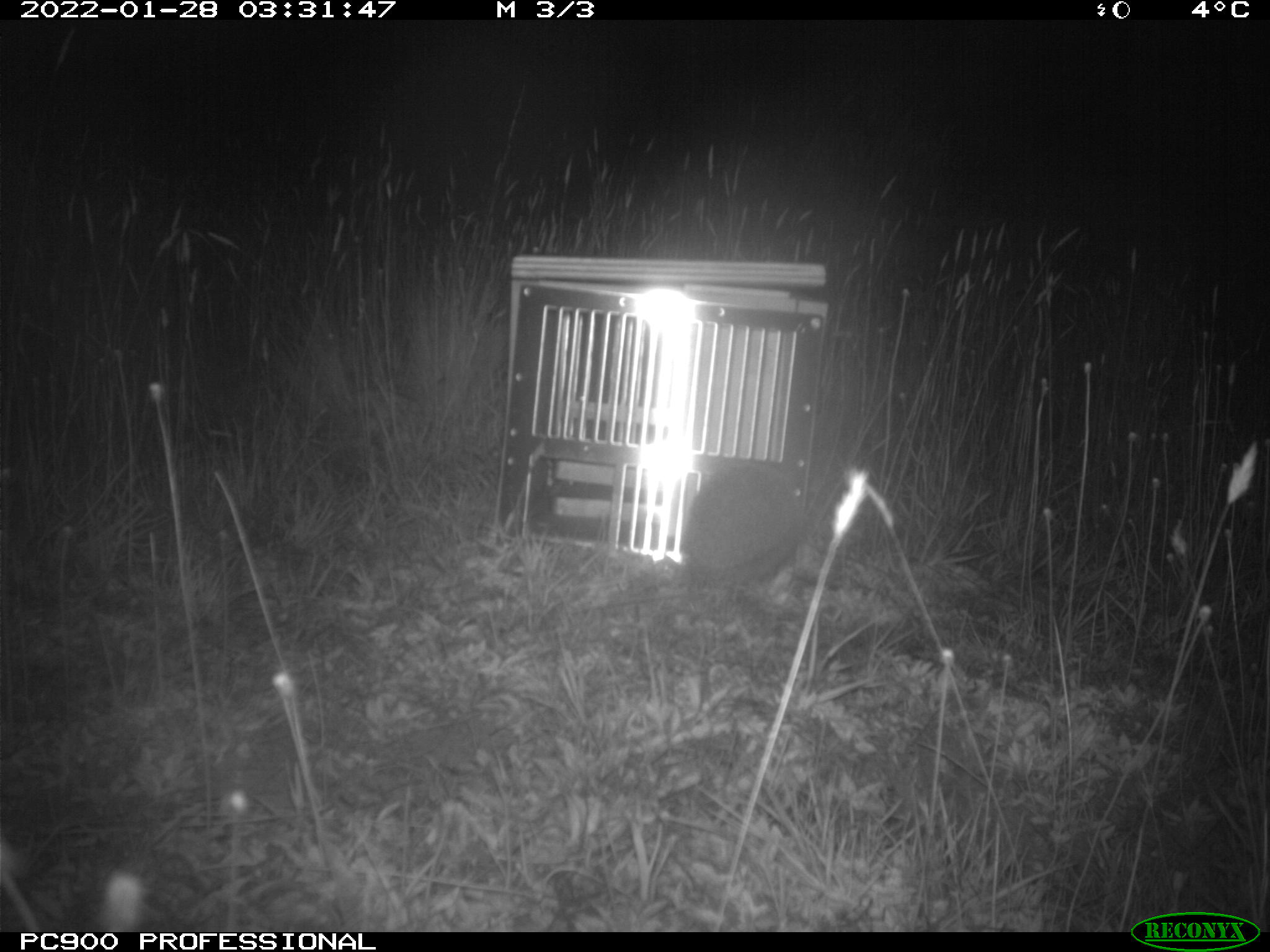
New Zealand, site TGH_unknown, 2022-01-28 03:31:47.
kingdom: Animalia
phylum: Chordata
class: Mammalia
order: Eulipotyphla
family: Erinaceidae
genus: Erinaceus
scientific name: Erinaceus europaeus europaeus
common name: european hedgehog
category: hedgehog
Hedgehog (european hedgehog) (Erinaceus europaeus europaeus).